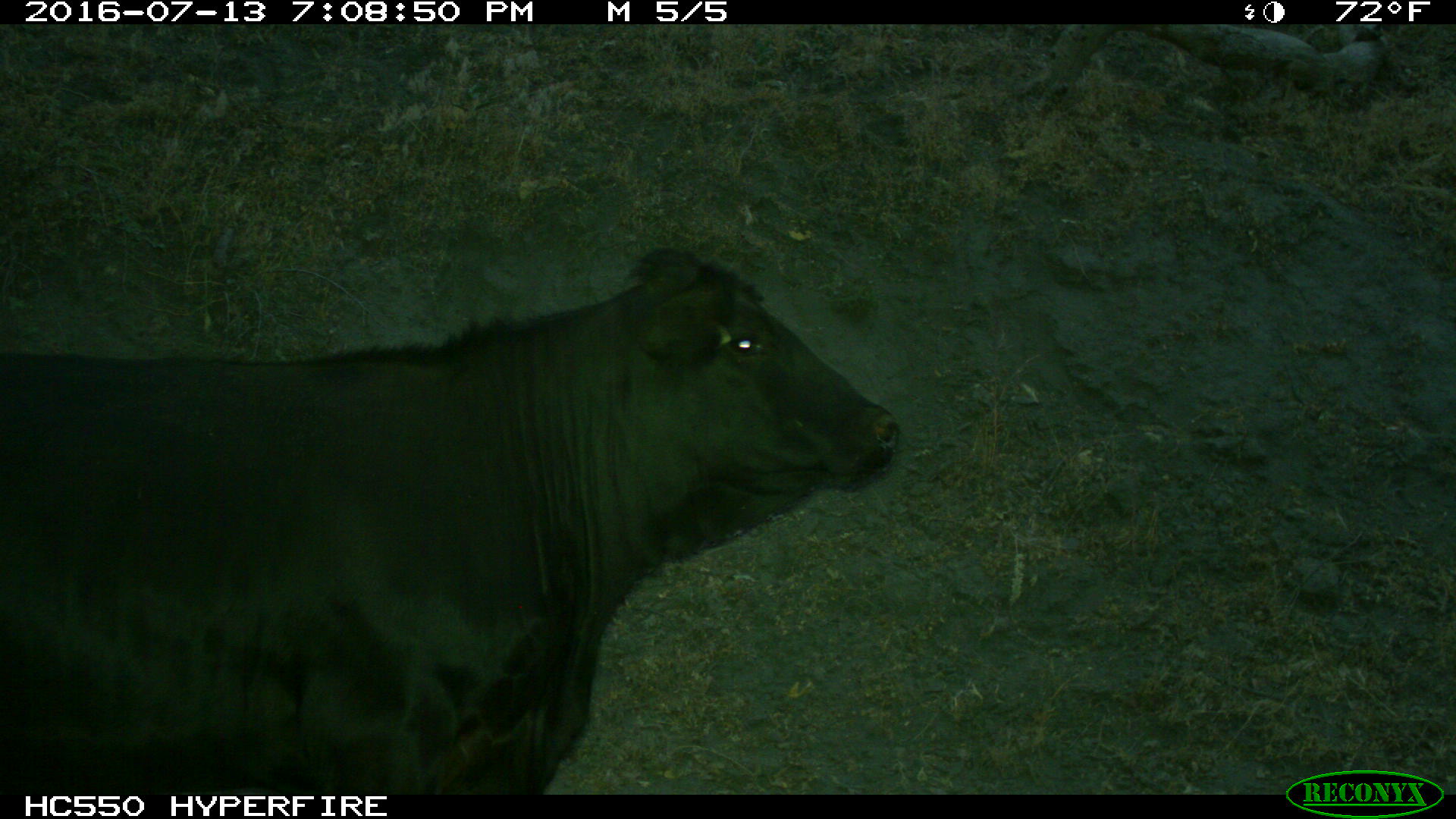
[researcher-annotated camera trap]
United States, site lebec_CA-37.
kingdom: Animalia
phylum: Chordata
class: Mammalia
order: Artiodactyla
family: Bovidae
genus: Bos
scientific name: Bos taurus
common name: domestic cow